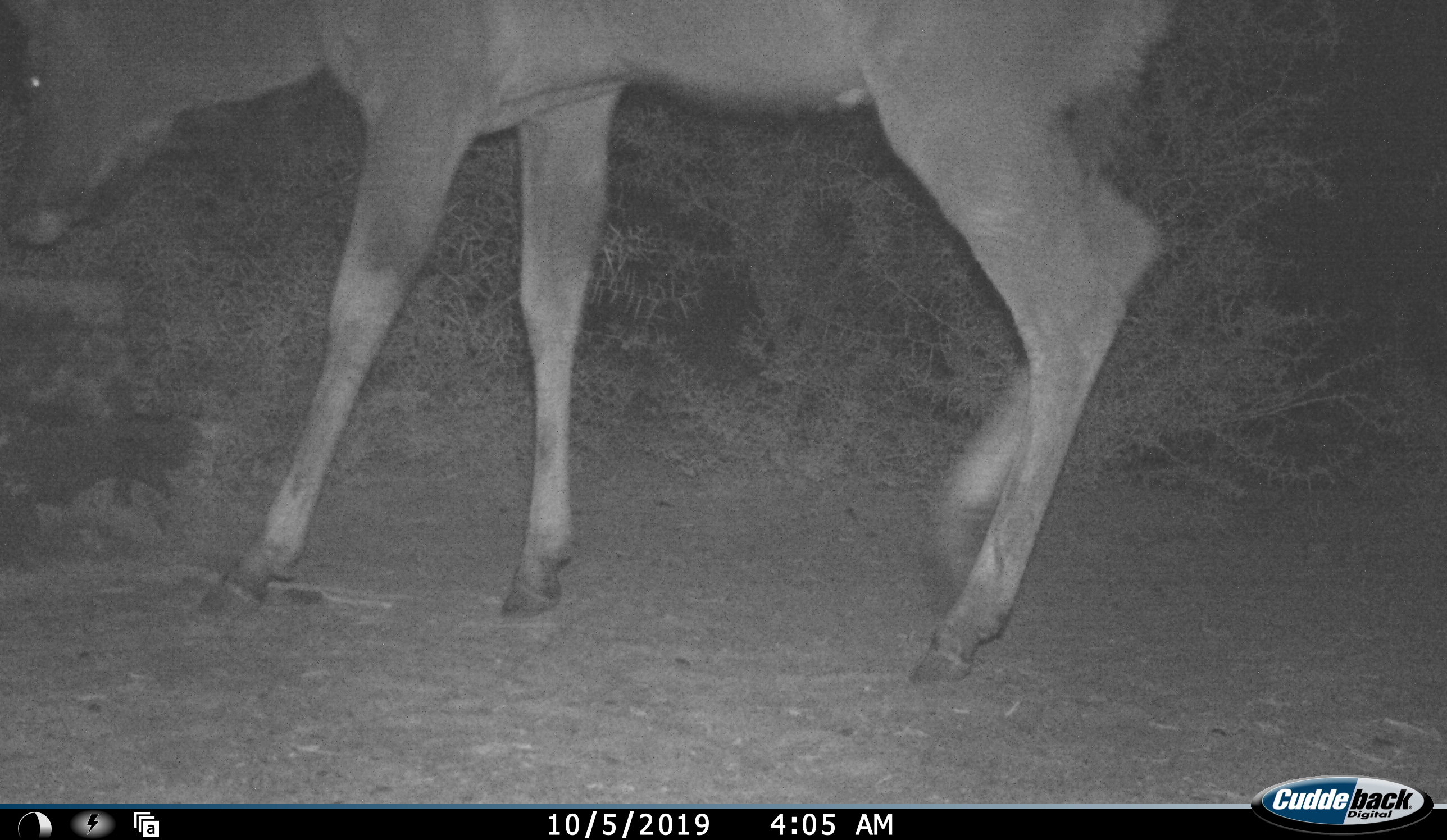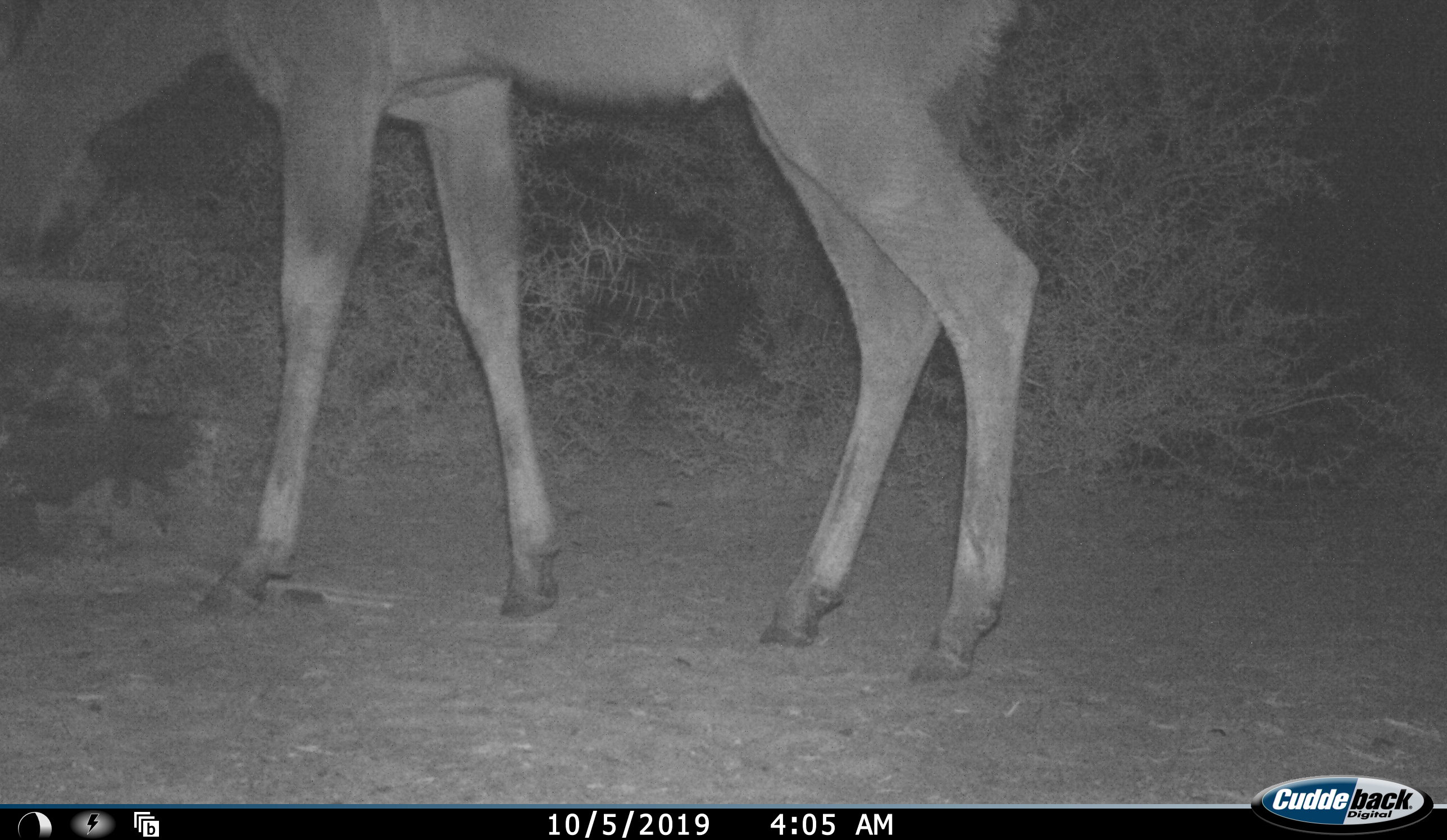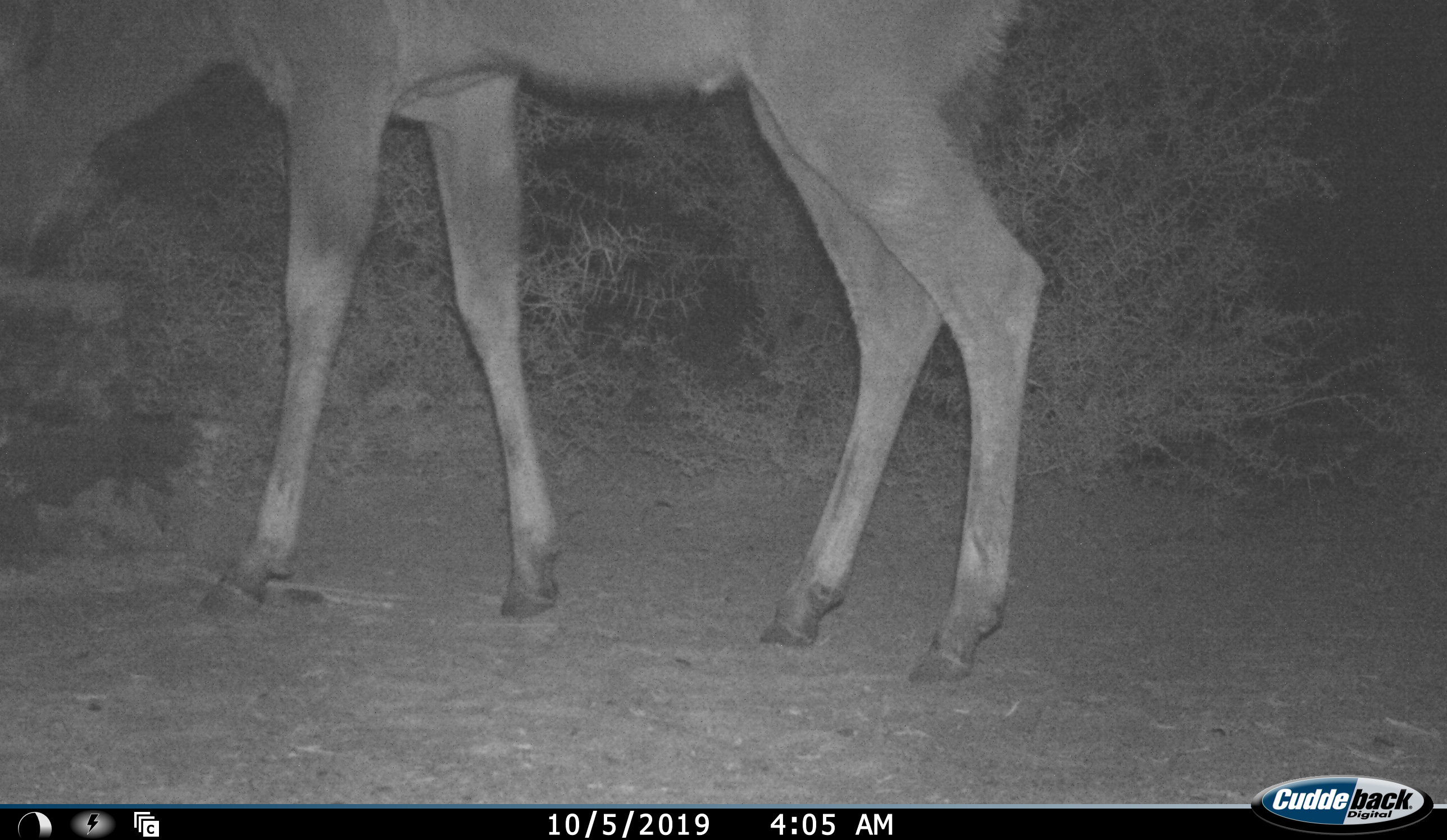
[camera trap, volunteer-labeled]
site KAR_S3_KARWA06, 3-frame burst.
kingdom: Animalia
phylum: Chordata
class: Mammalia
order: Artiodactyla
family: Bovidae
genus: Tragelaphus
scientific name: Tragelaphus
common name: kudu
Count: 1.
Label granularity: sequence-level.